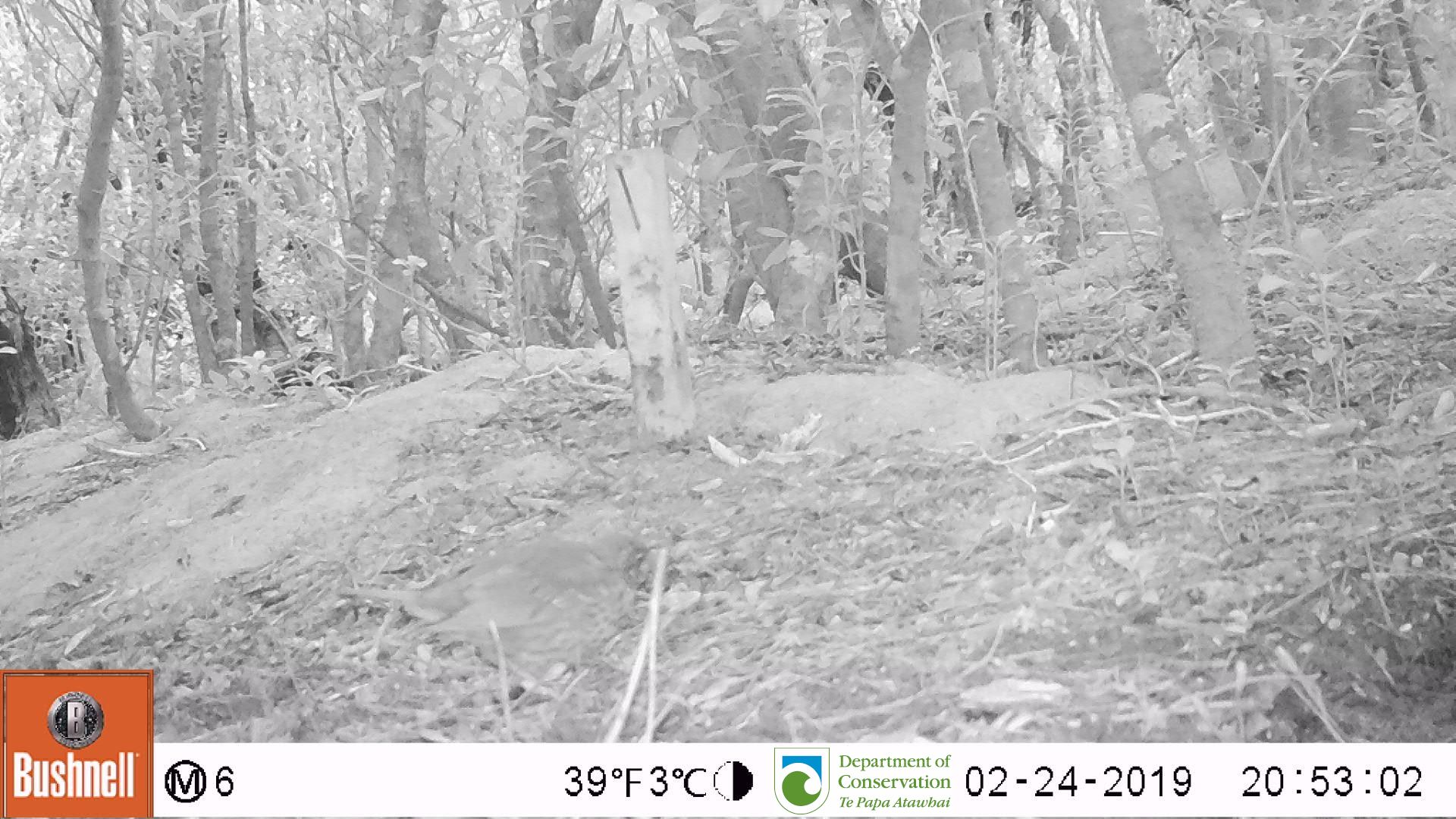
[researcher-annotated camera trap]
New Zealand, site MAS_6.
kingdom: Animalia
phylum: Chordata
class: Aves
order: Passeriformes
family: Turdidae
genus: Turdus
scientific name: Turdus philomelos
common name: song thrush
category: thrush